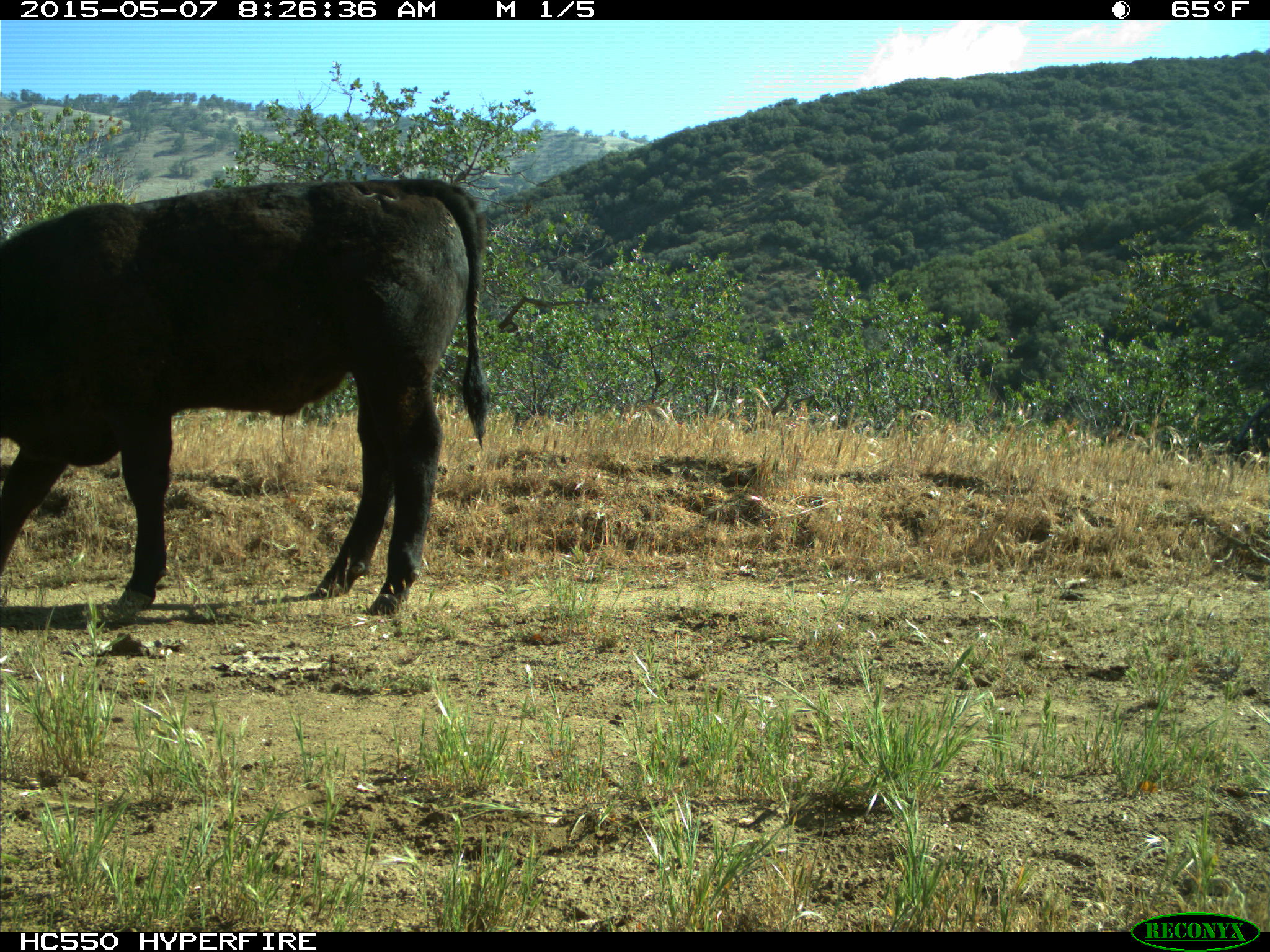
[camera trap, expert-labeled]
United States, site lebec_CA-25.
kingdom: Animalia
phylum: Chordata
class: Mammalia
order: Artiodactyla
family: Bovidae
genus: Bos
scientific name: Bos taurus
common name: domestic cow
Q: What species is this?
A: Bos taurus (domestic cow).